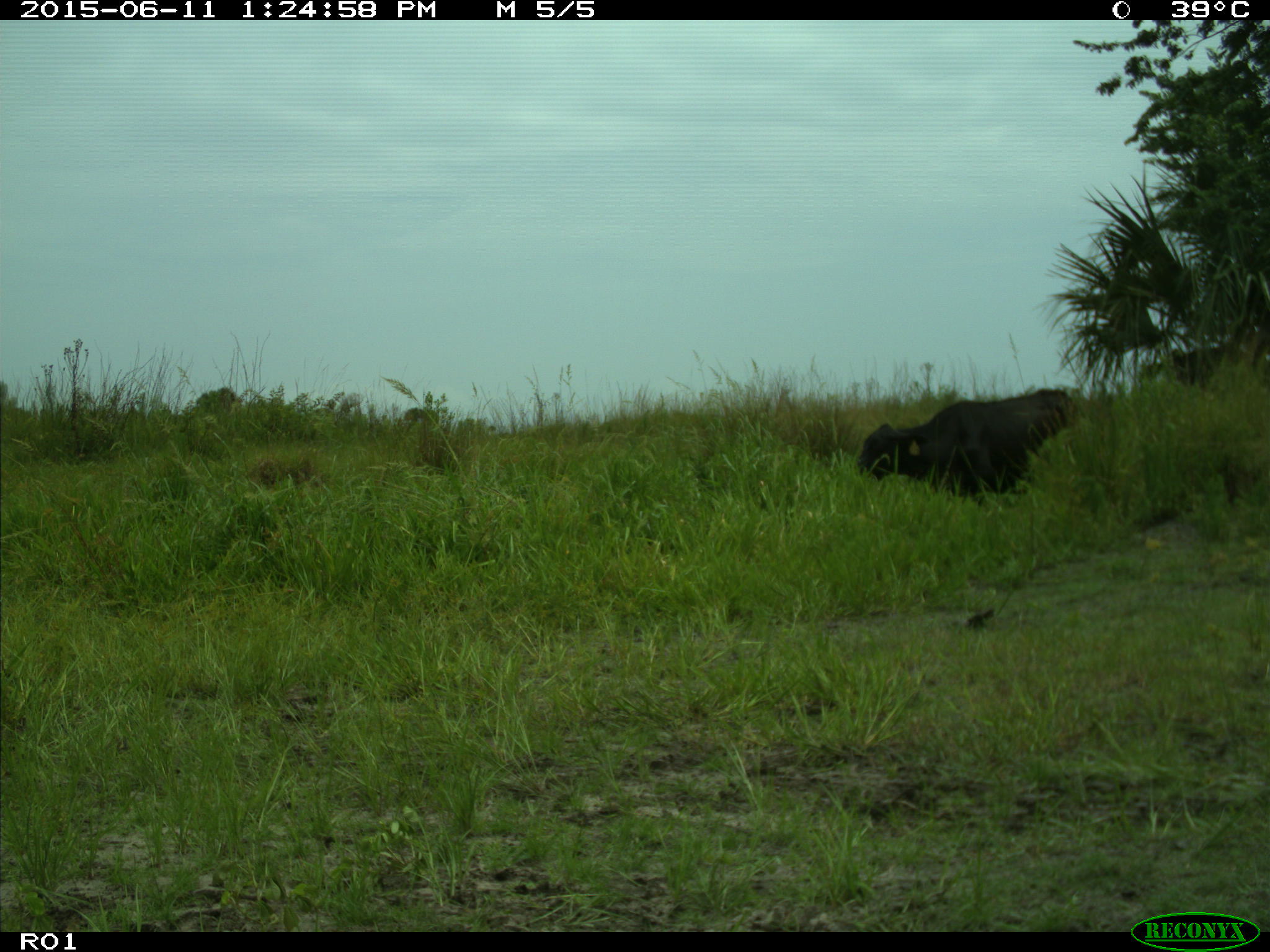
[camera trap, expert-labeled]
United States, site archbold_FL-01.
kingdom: Animalia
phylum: Chordata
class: Mammalia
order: Artiodactyla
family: Bovidae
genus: Bos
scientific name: Bos taurus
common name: domestic cow